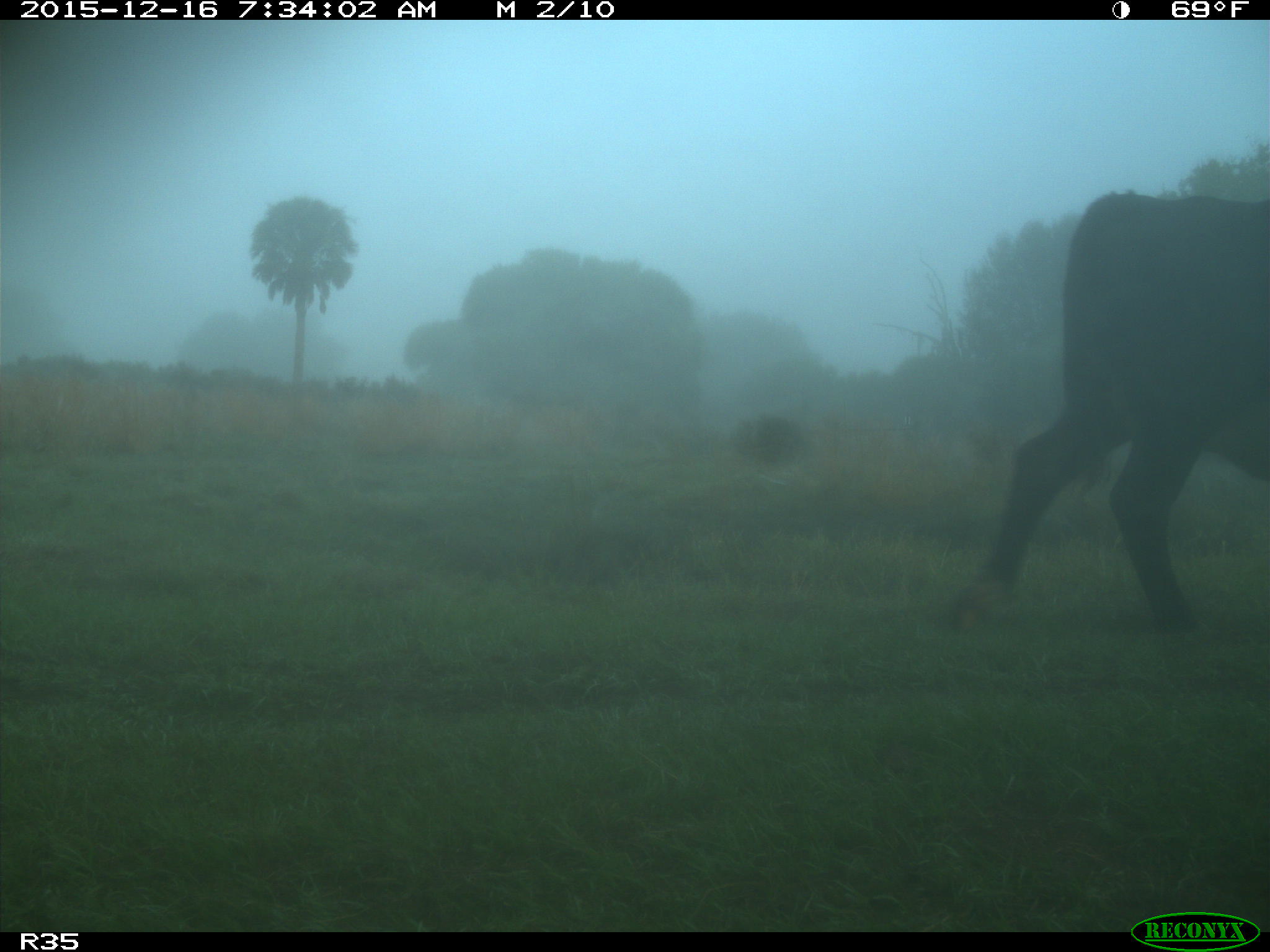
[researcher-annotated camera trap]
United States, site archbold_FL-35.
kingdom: Animalia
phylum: Chordata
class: Mammalia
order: Artiodactyla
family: Bovidae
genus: Bos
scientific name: Bos taurus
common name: domestic cow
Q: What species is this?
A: Bos taurus (domestic cow).